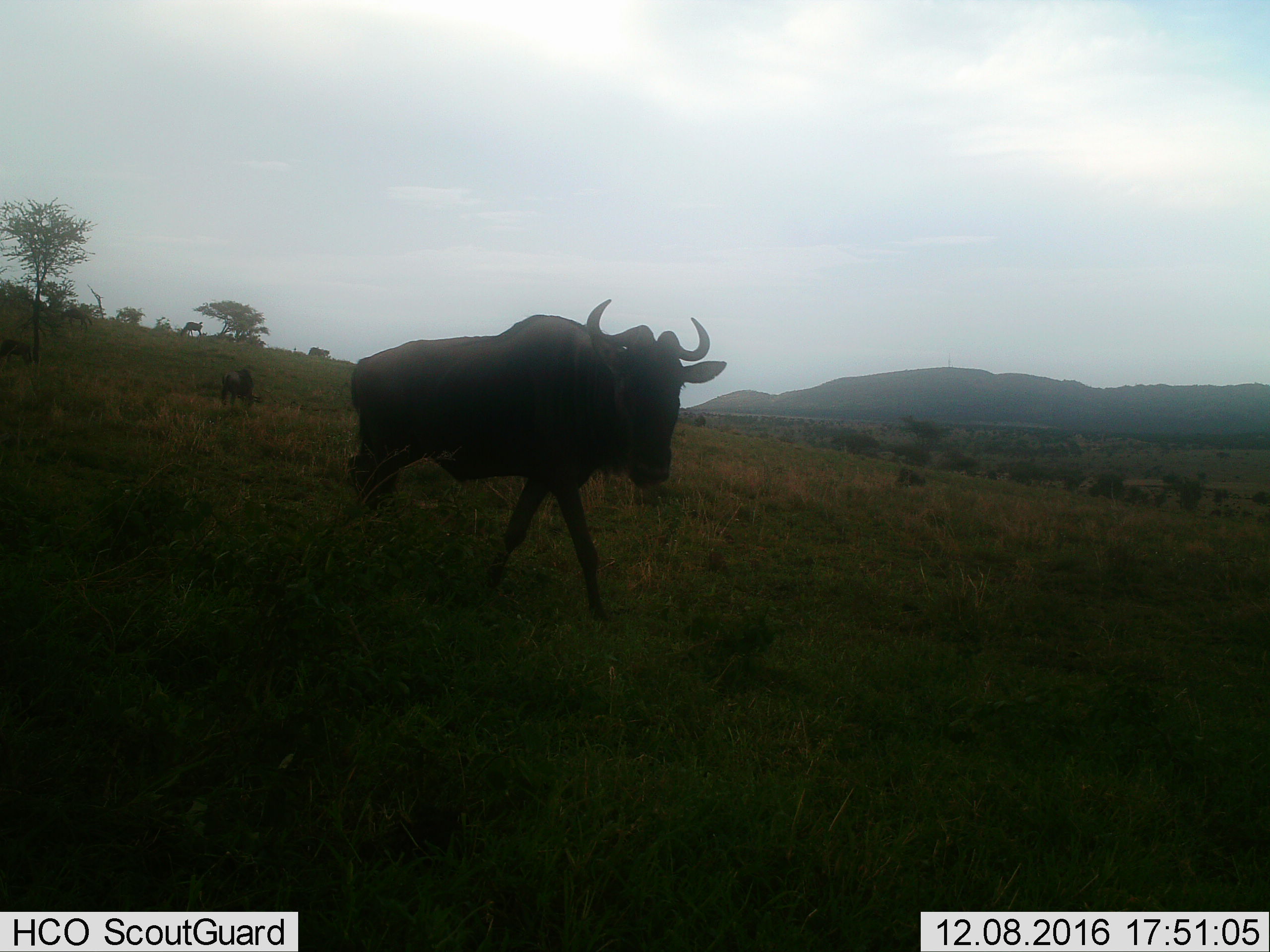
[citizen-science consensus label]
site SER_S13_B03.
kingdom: Animalia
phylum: Chordata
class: Mammalia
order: Artiodactyla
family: Bovidae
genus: Connochaetes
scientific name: Connochaetes taurinus taurinus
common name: blue wildebeest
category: wildebeestblue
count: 2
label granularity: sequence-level